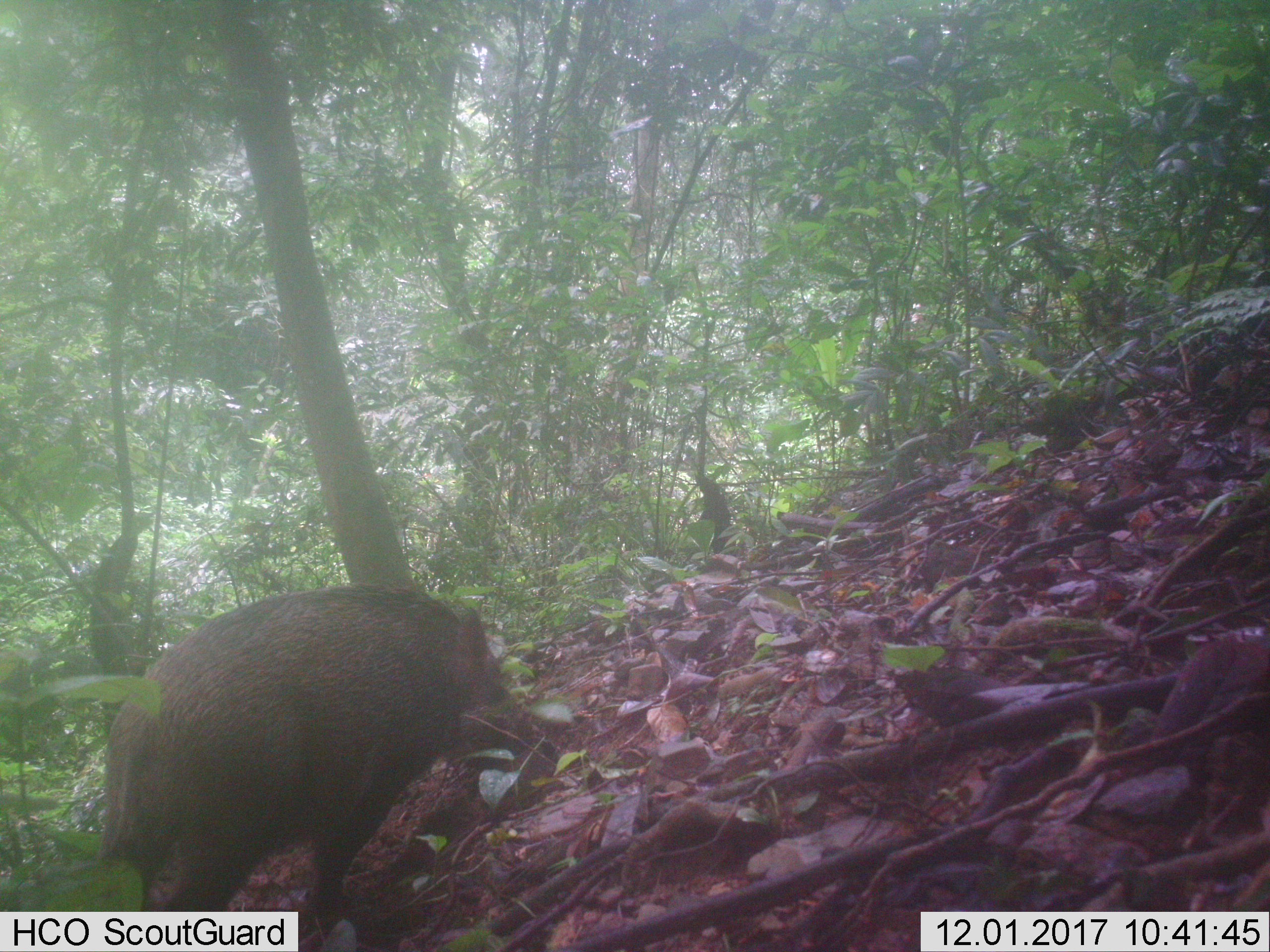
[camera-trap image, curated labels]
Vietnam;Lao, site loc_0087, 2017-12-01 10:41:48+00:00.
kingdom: Animalia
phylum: Chordata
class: Mammalia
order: Artiodactyla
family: Suidae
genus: Sus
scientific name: Sus scrofa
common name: eurasian wild pig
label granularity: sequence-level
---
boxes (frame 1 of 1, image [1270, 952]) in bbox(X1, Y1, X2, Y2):
eurasian wild pig: bbox(96, 579, 529, 952)